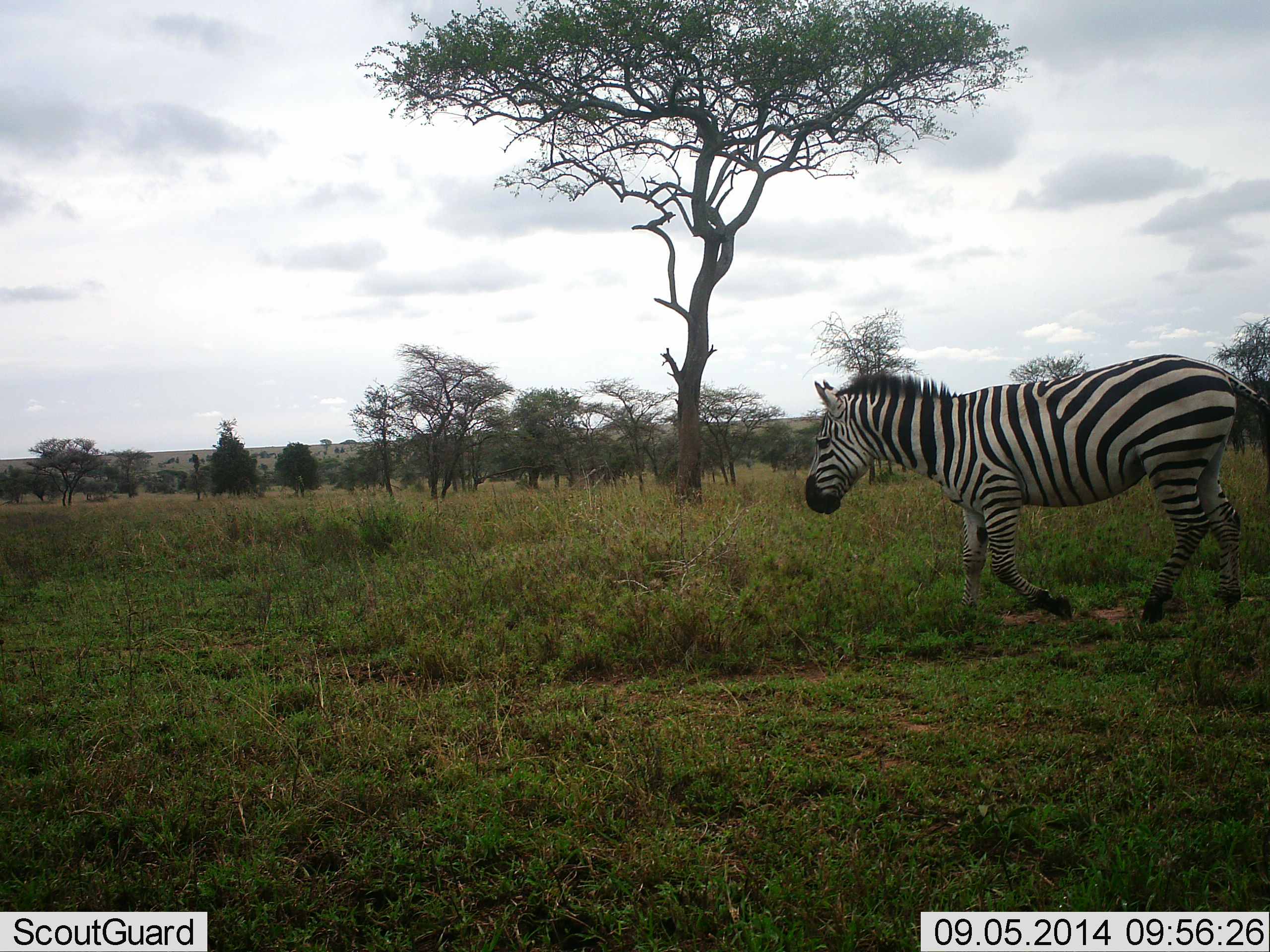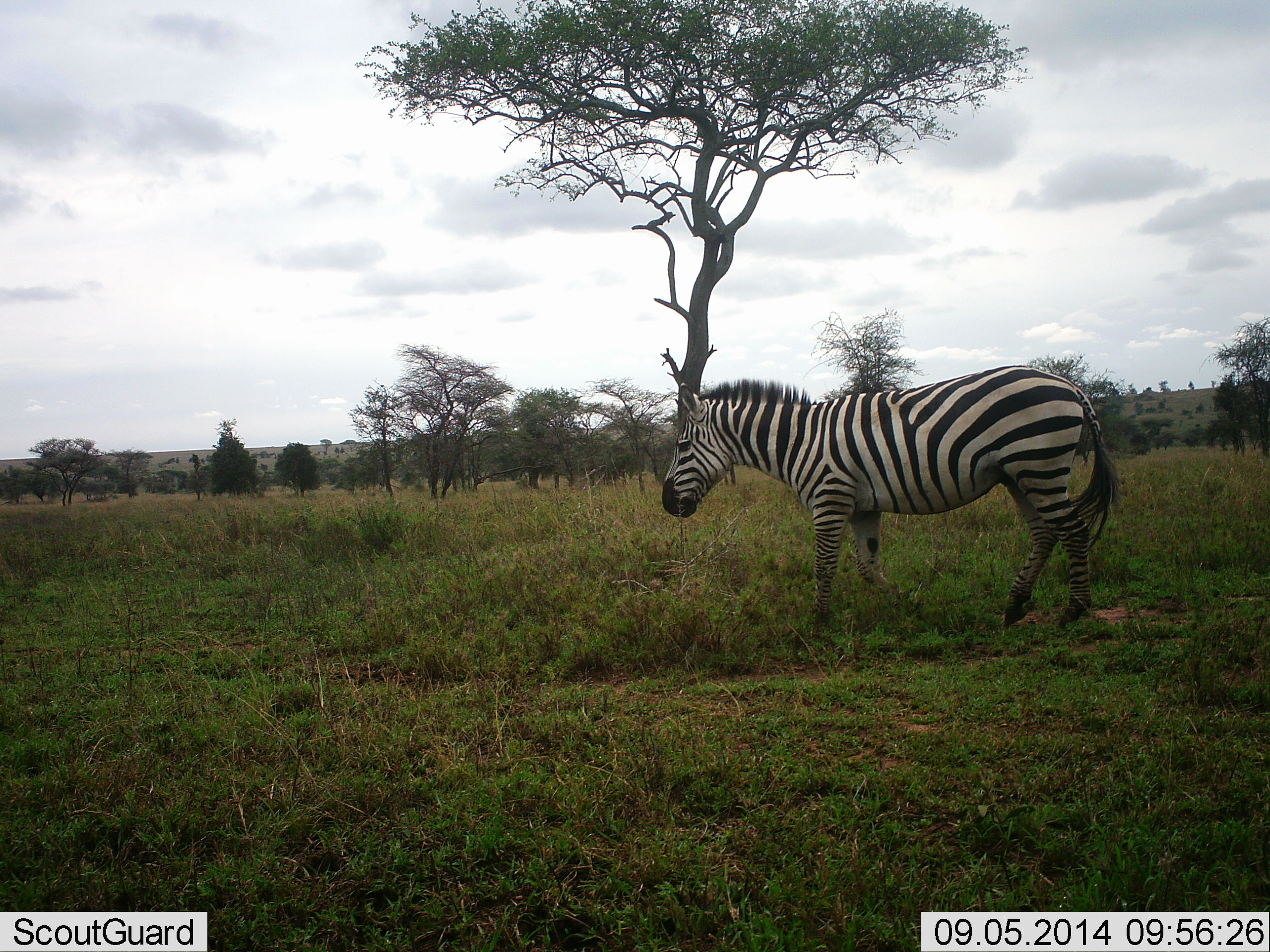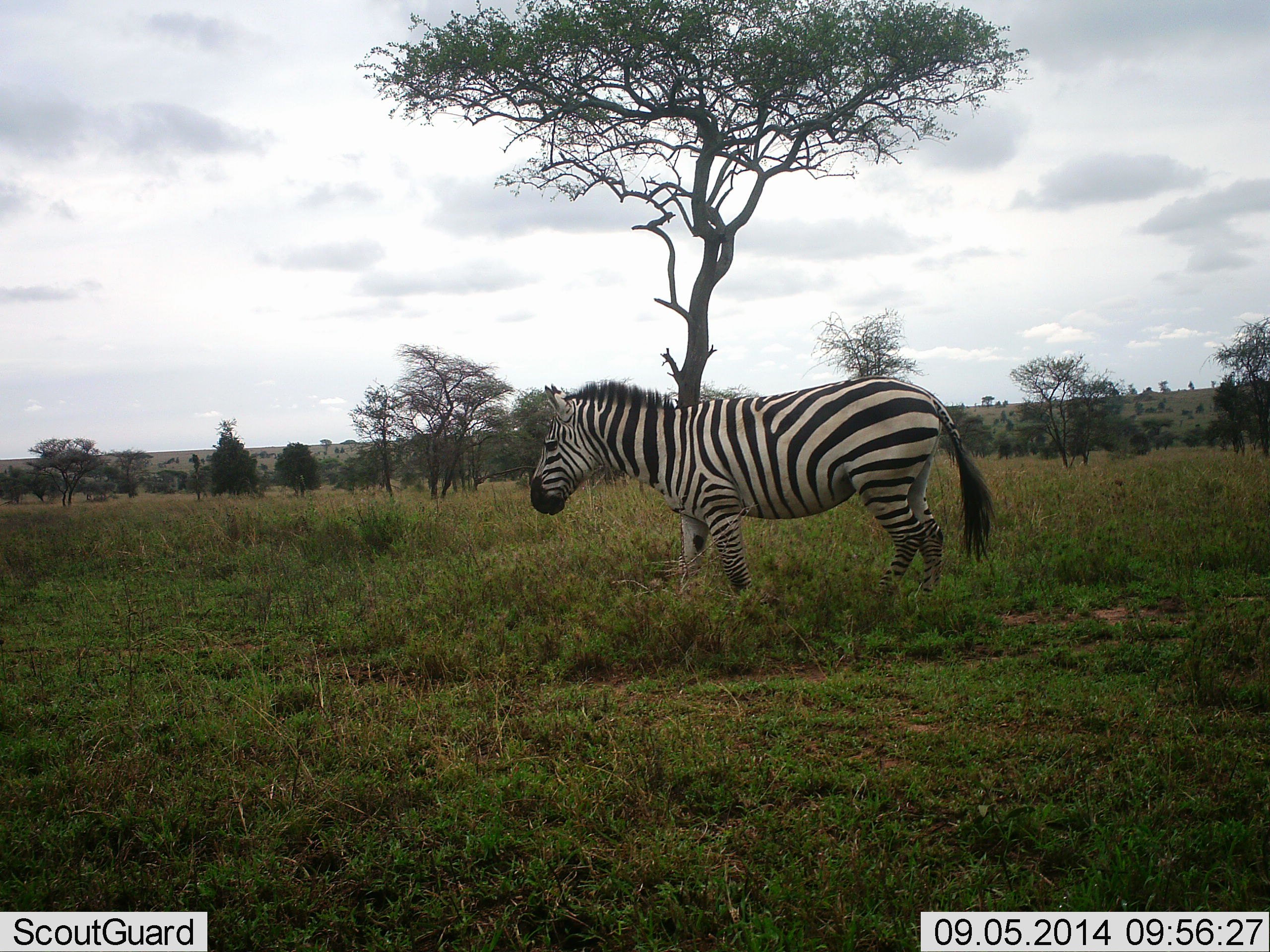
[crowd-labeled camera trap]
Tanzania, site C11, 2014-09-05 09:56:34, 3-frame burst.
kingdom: Animalia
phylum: Chordata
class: Mammalia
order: Perissodactyla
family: Equidae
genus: Equus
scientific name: Equus quagga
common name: plains zebra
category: zebra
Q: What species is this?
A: Zebra (plains zebra) (Equus quagga).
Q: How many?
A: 1.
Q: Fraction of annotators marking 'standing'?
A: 10%.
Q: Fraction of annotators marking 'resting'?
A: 0%.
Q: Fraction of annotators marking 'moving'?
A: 90%.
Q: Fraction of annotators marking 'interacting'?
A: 0%.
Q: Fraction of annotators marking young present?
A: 0%.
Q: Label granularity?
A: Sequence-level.